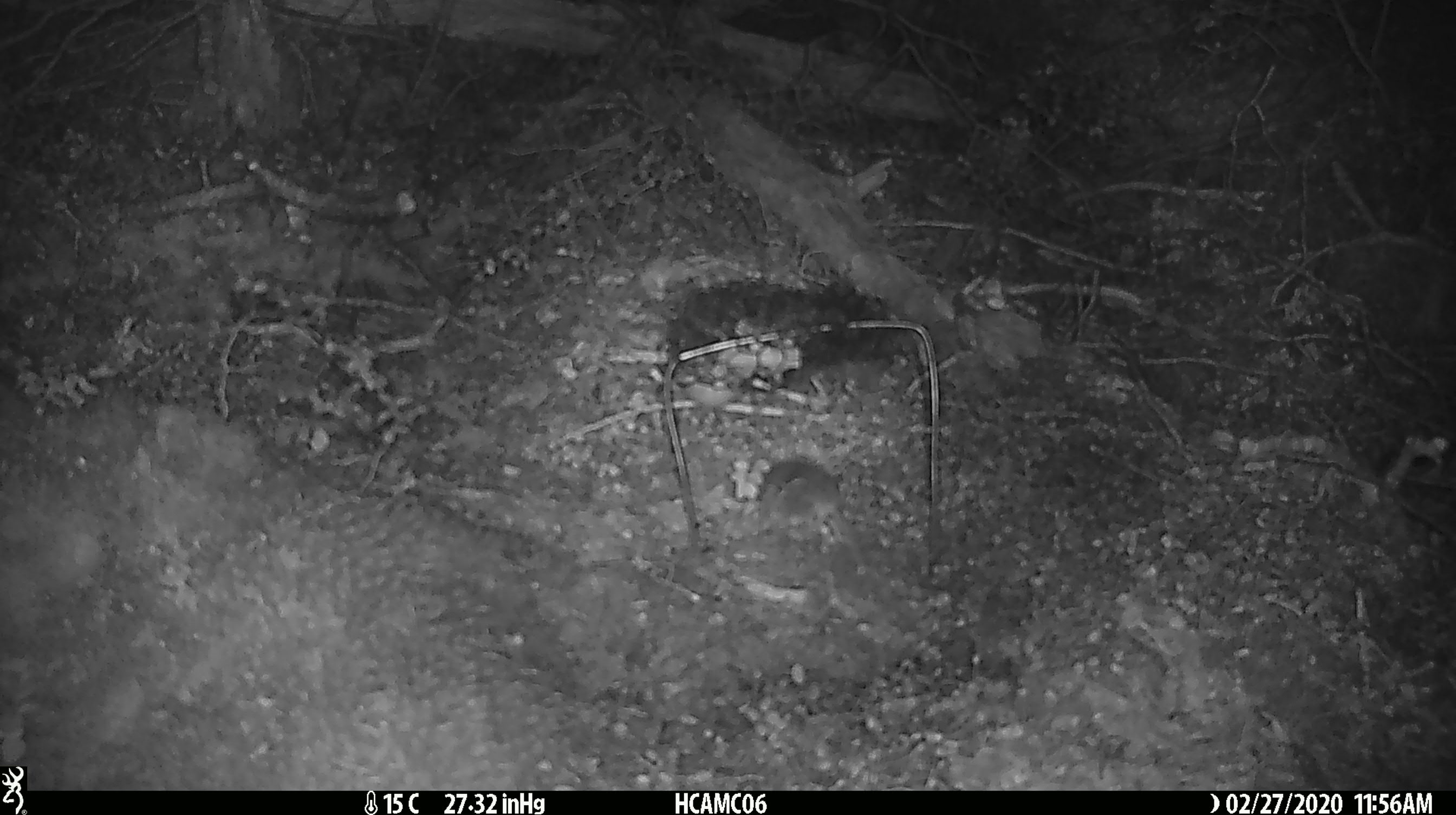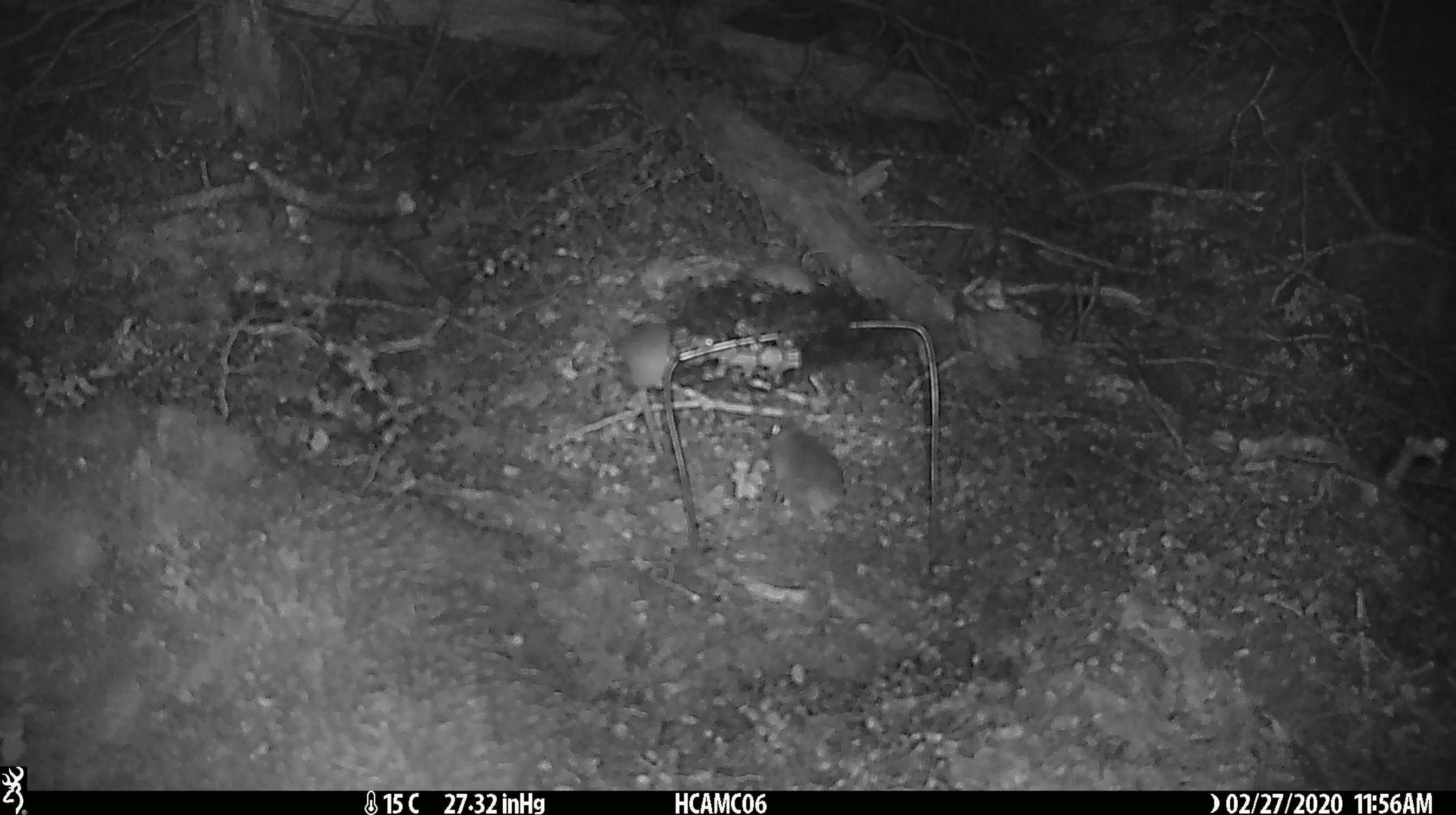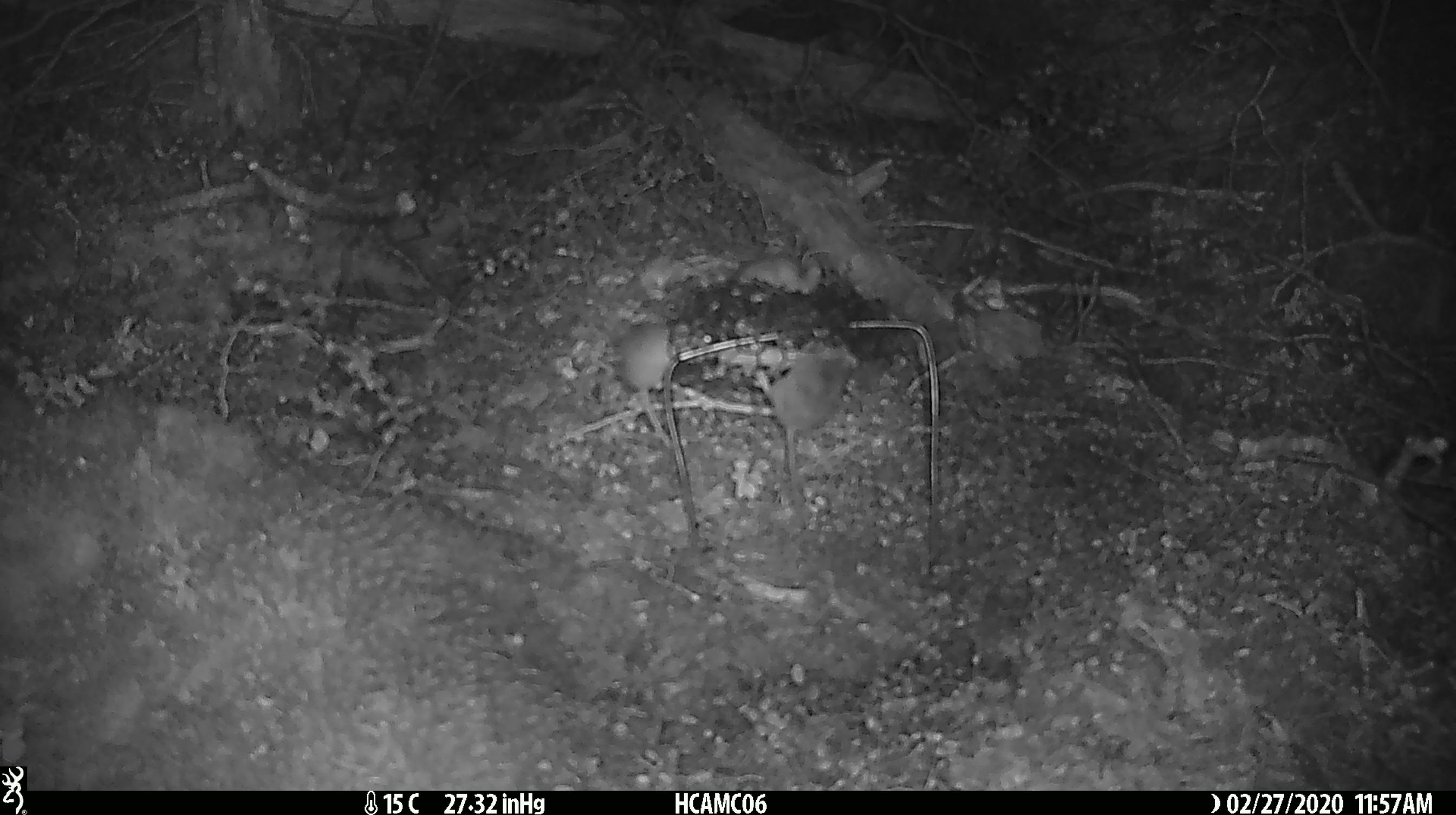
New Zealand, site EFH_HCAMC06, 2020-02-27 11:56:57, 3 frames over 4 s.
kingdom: Animalia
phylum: Chordata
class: Mammalia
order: Rodentia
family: Muridae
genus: Mus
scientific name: Mus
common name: mouse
Mouse (Mus).